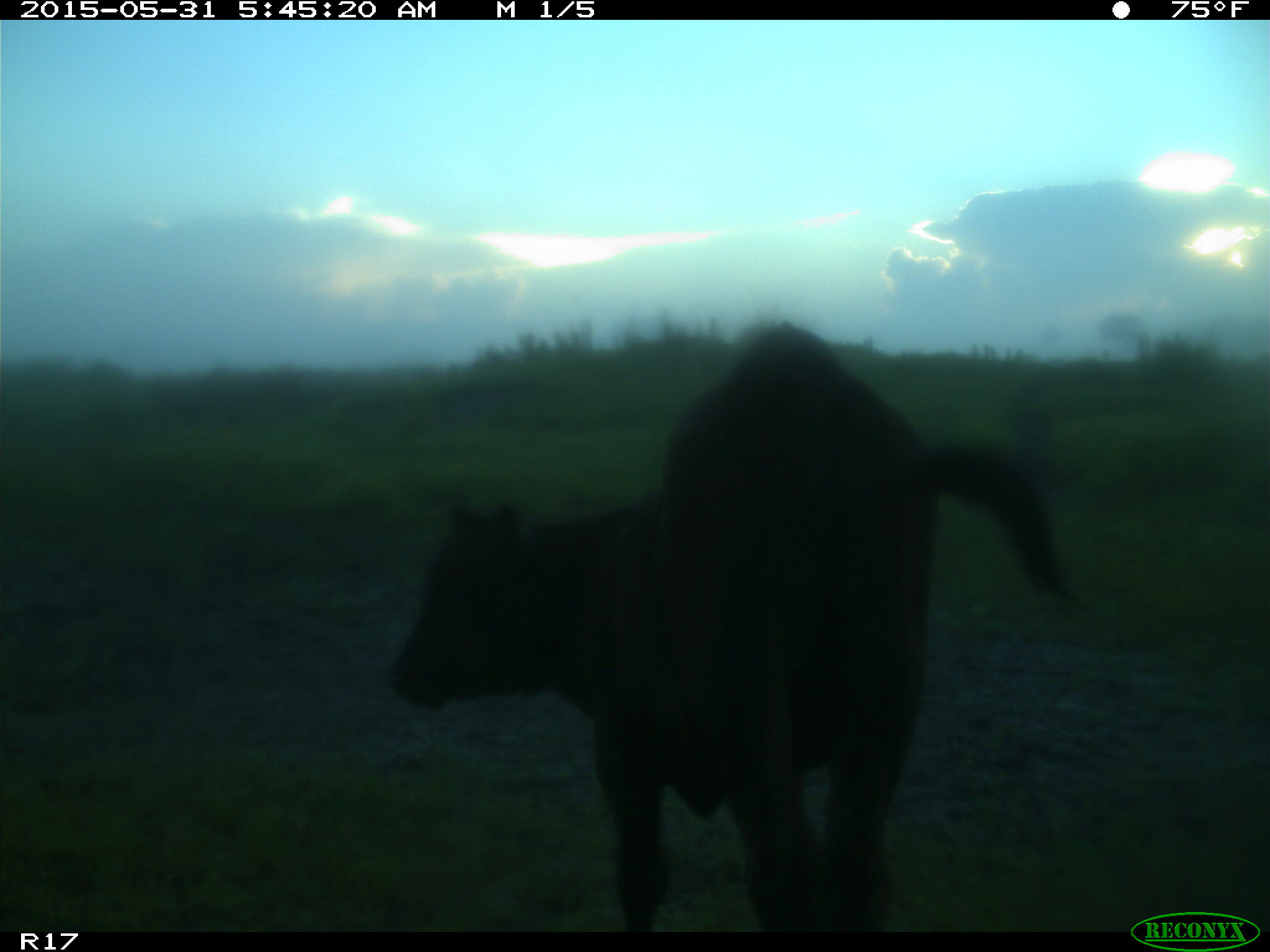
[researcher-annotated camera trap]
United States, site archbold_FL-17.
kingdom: Animalia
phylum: Chordata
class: Mammalia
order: Artiodactyla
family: Bovidae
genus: Bos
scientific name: Bos taurus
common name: domestic cow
Bos taurus (domestic cow).